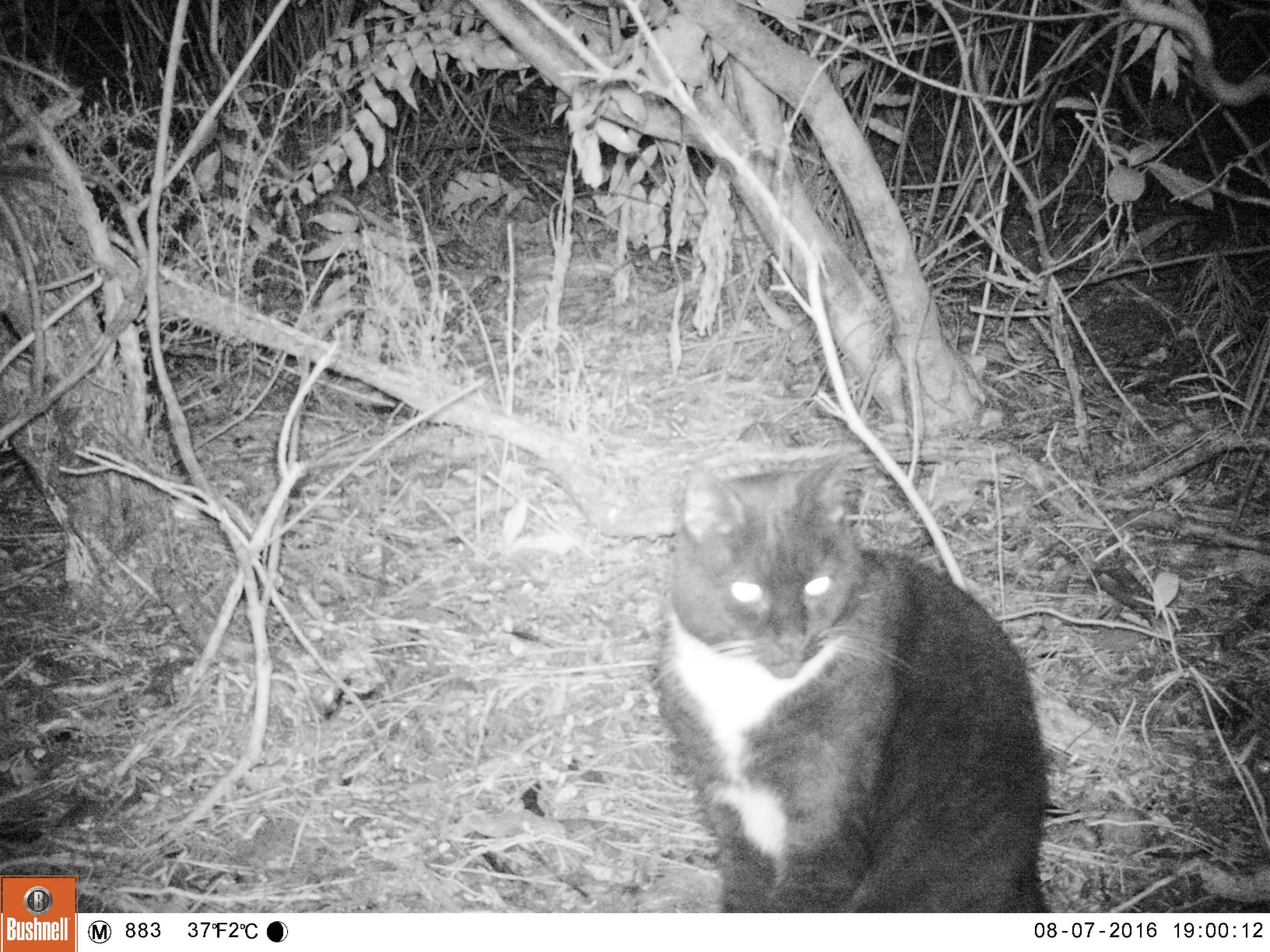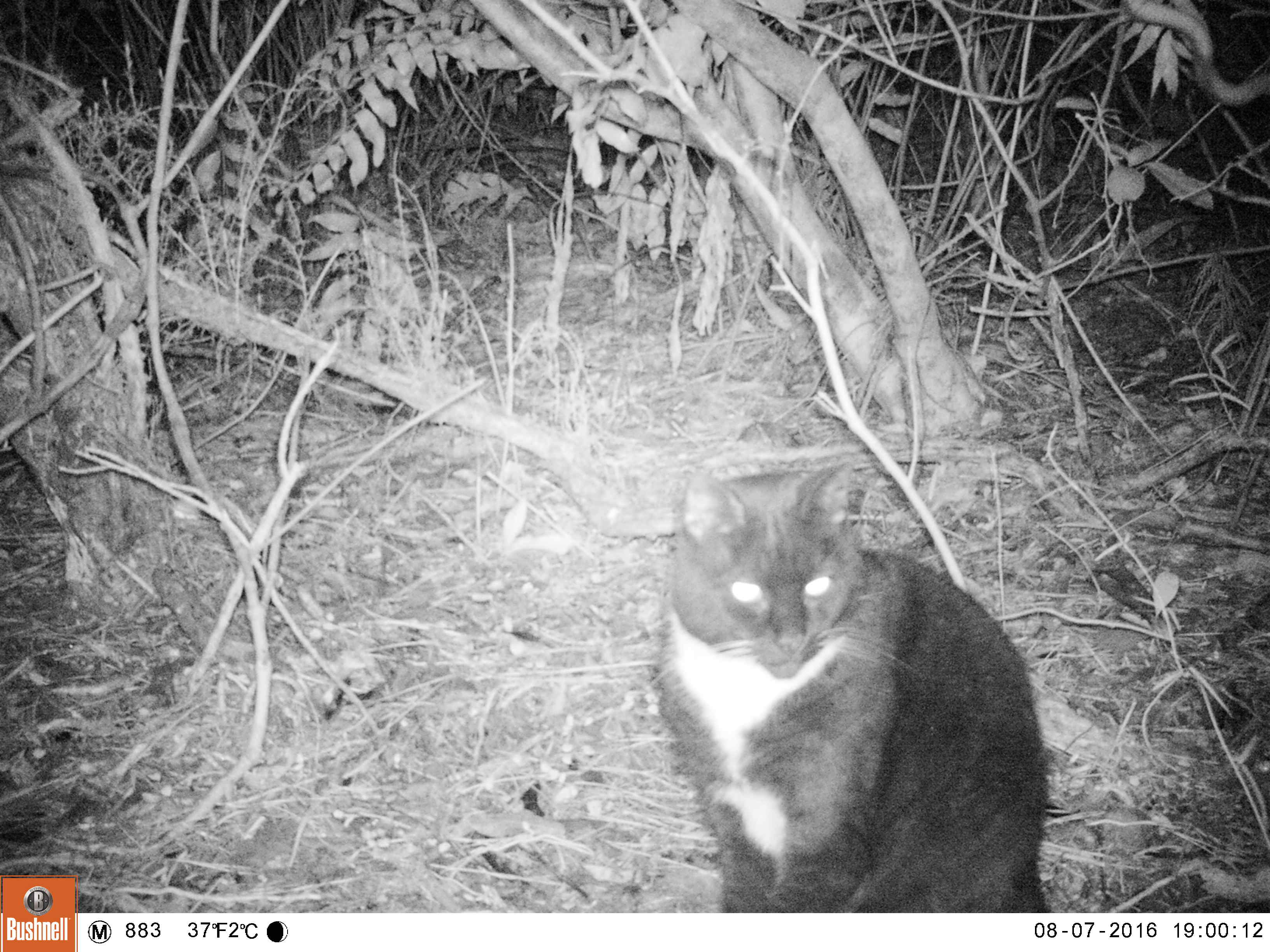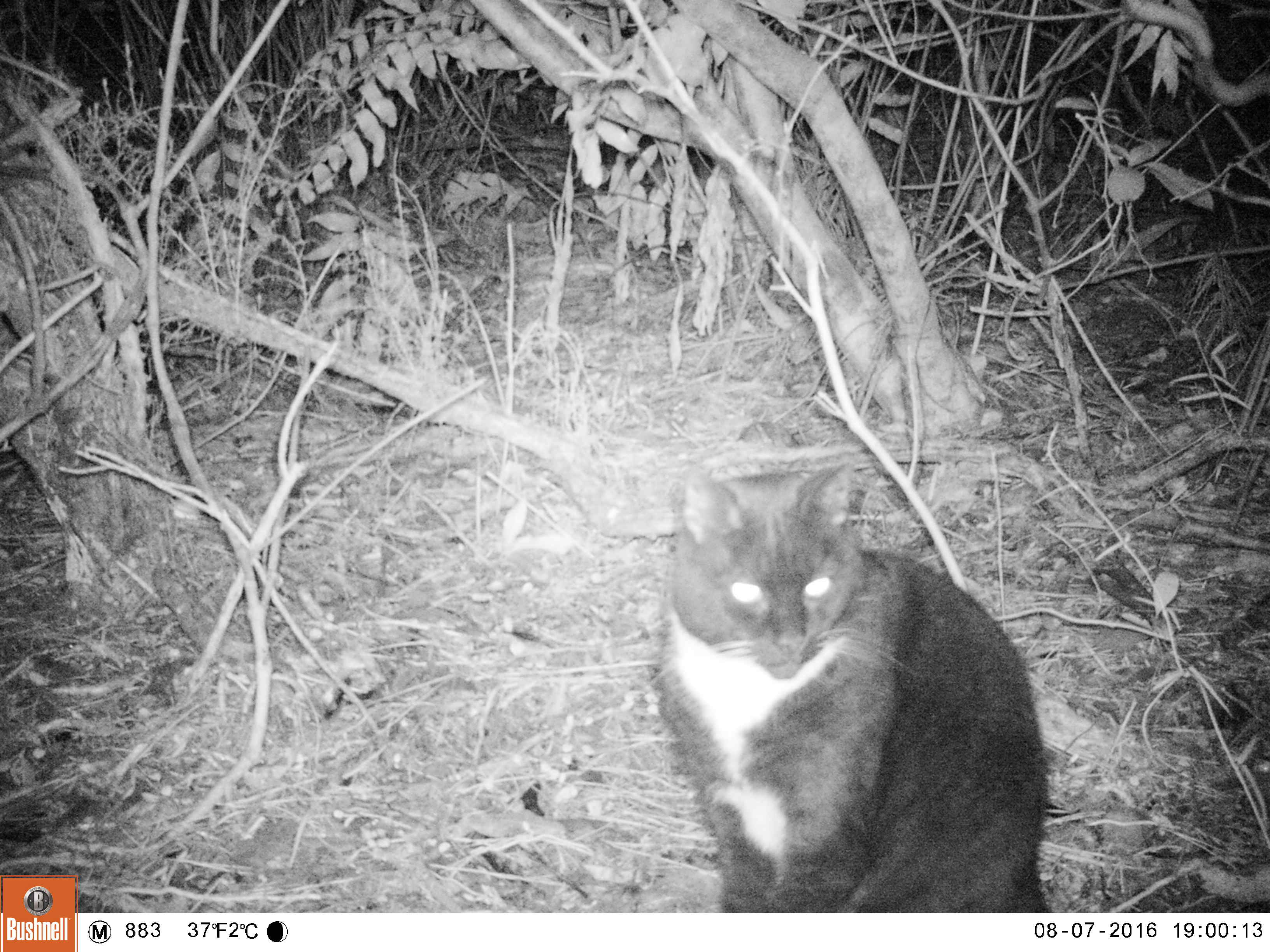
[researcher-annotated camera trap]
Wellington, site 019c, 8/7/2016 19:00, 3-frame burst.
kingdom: Animalia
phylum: Chordata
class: Mammalia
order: Carnivora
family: Felidae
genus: Felis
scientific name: Felis catus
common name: cat